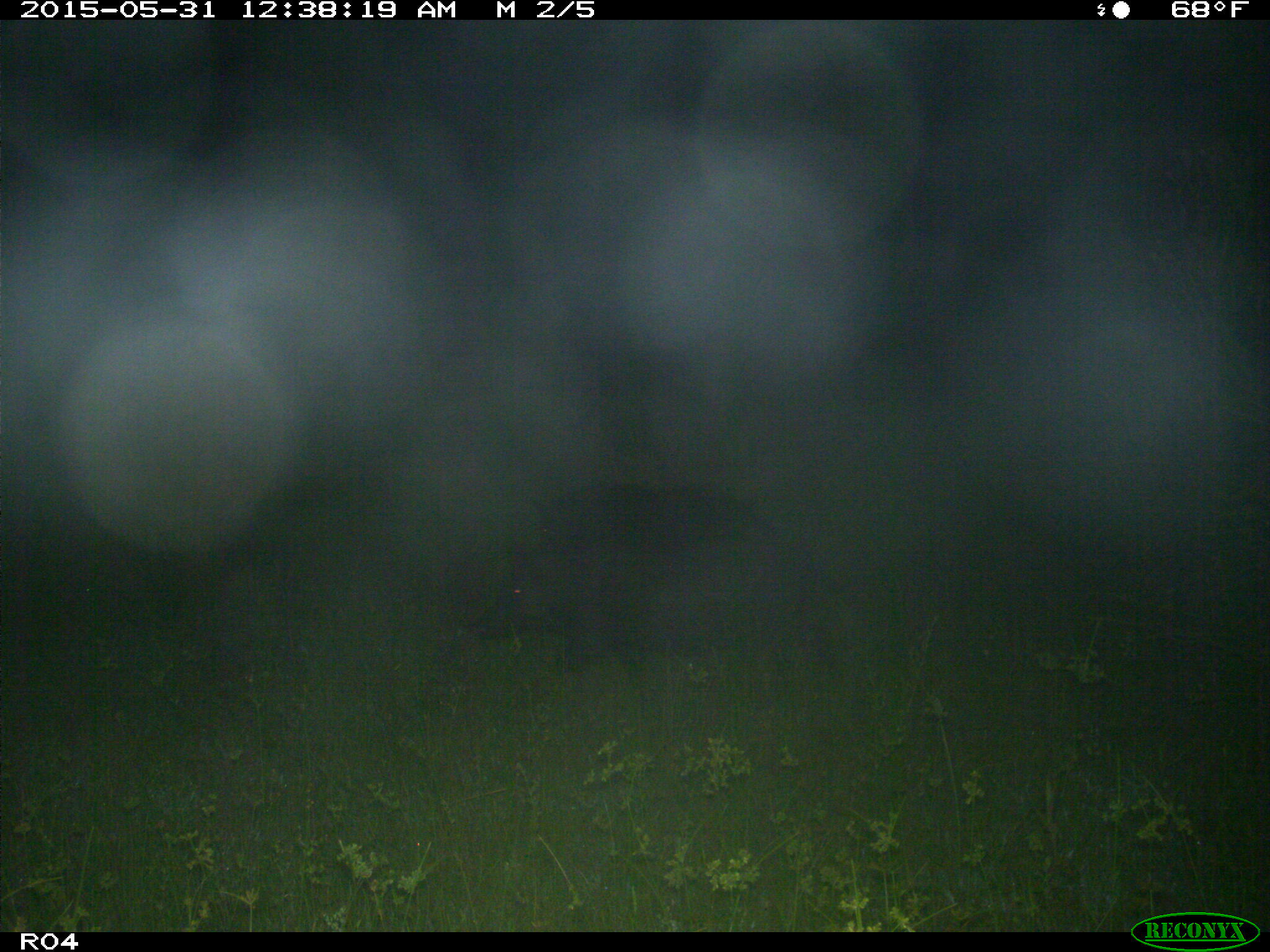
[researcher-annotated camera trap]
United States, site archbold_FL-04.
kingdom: Animalia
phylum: Chordata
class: Mammalia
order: Artiodactyla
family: Suidae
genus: Sus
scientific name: Sus scrofa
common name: wild boar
Sus scrofa (wild boar).